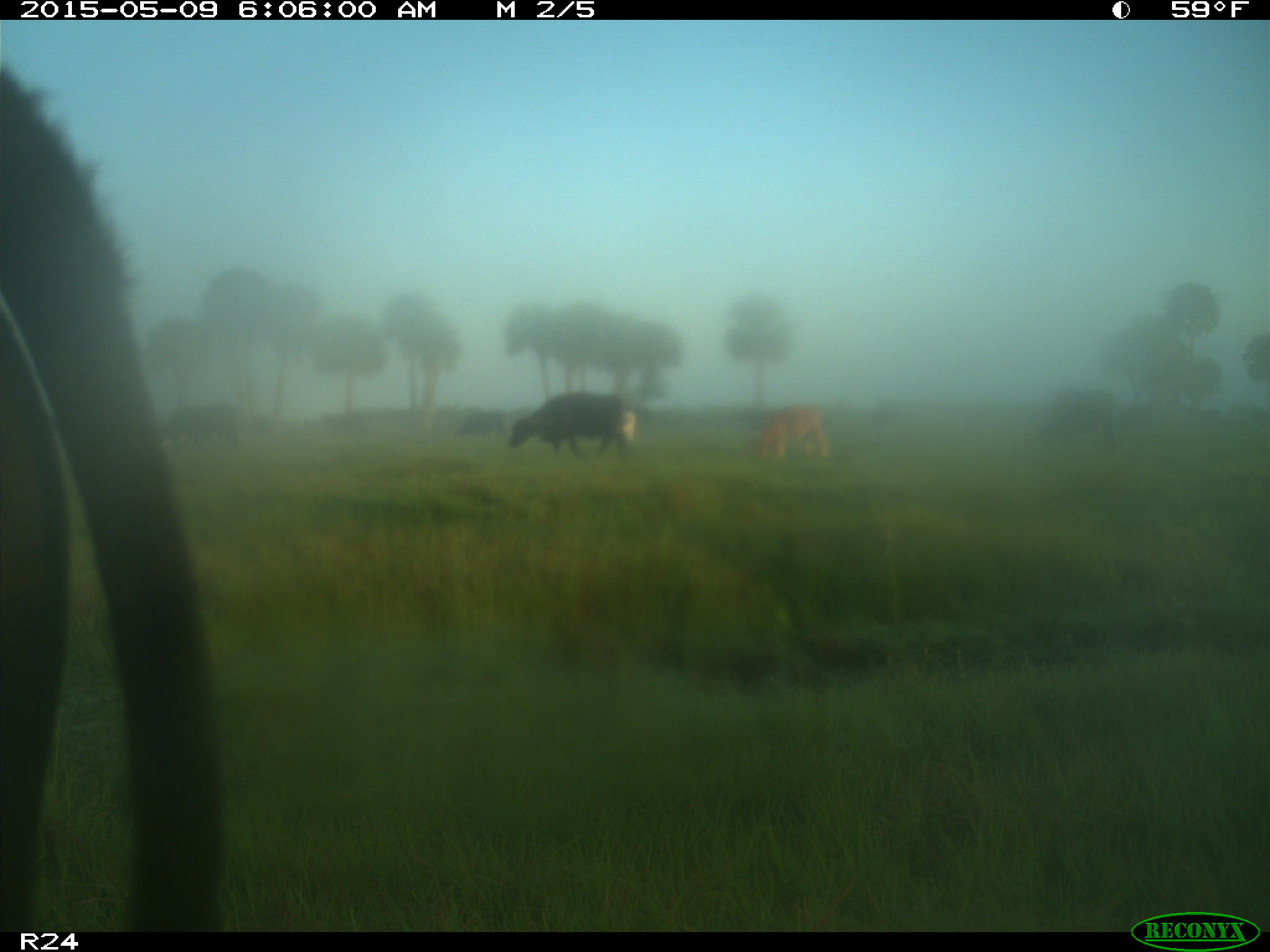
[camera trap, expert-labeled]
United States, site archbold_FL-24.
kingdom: Animalia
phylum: Chordata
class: Mammalia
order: Artiodactyla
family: Bovidae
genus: Bos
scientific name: Bos taurus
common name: domestic cow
Bos taurus (domestic cow).